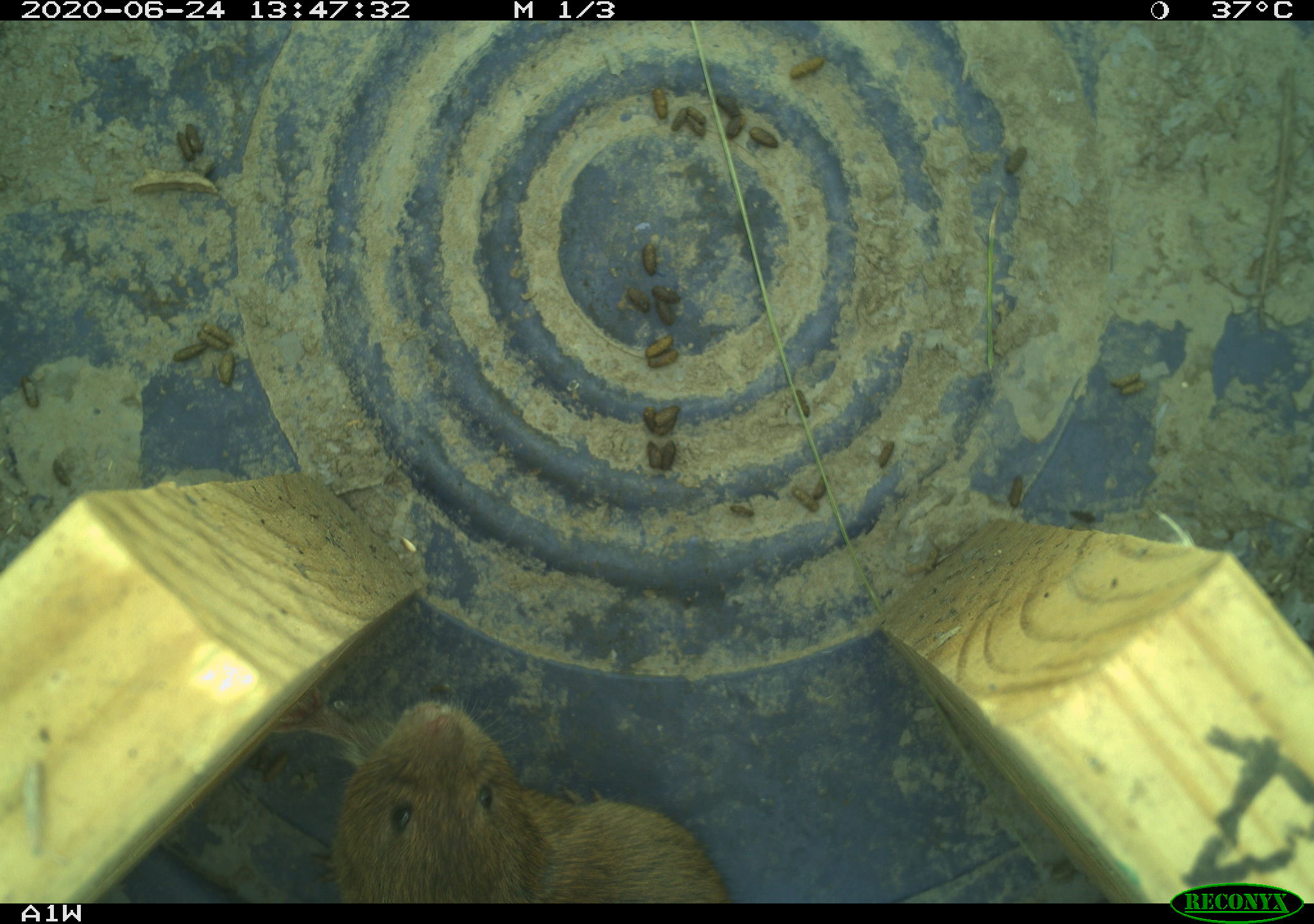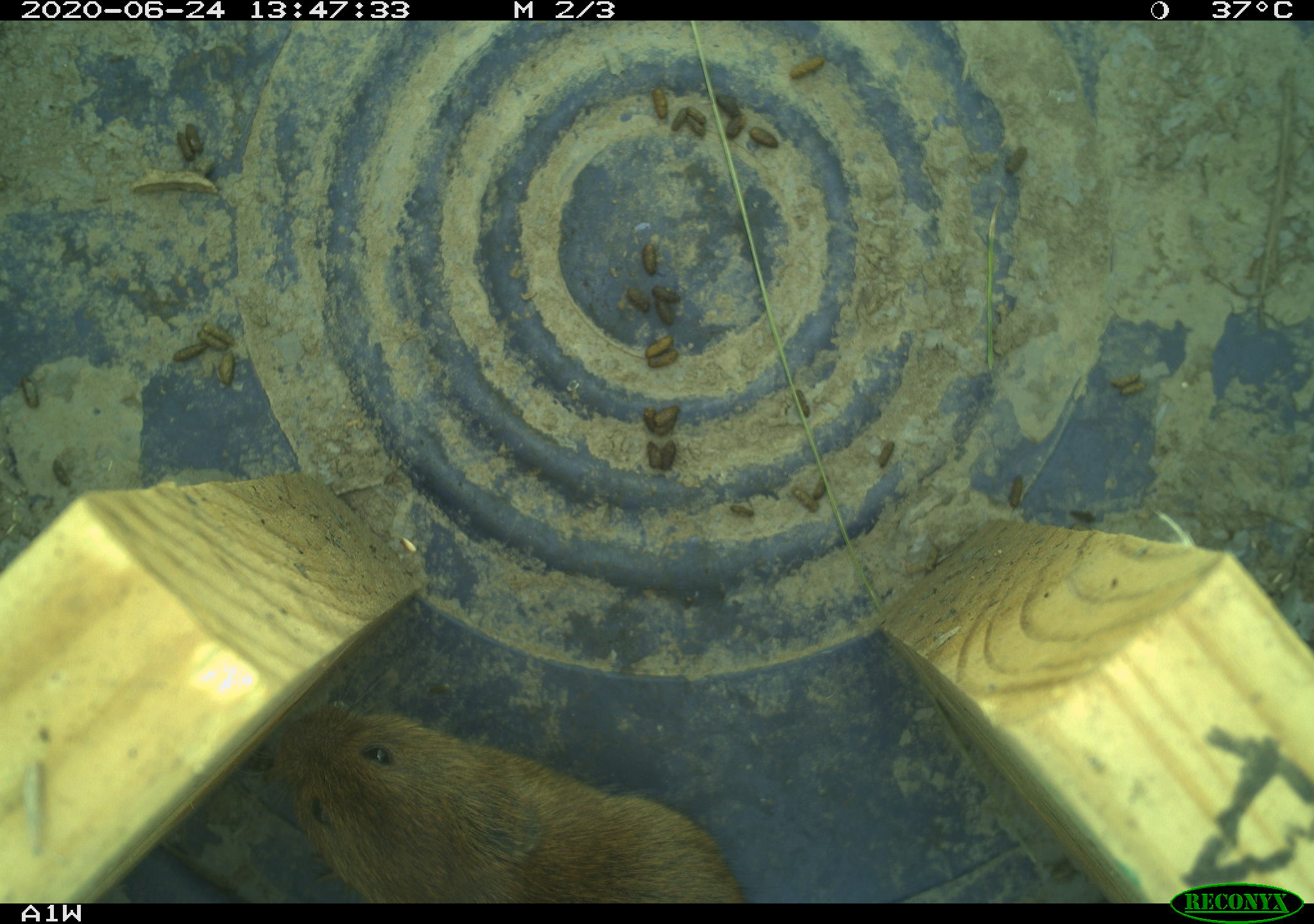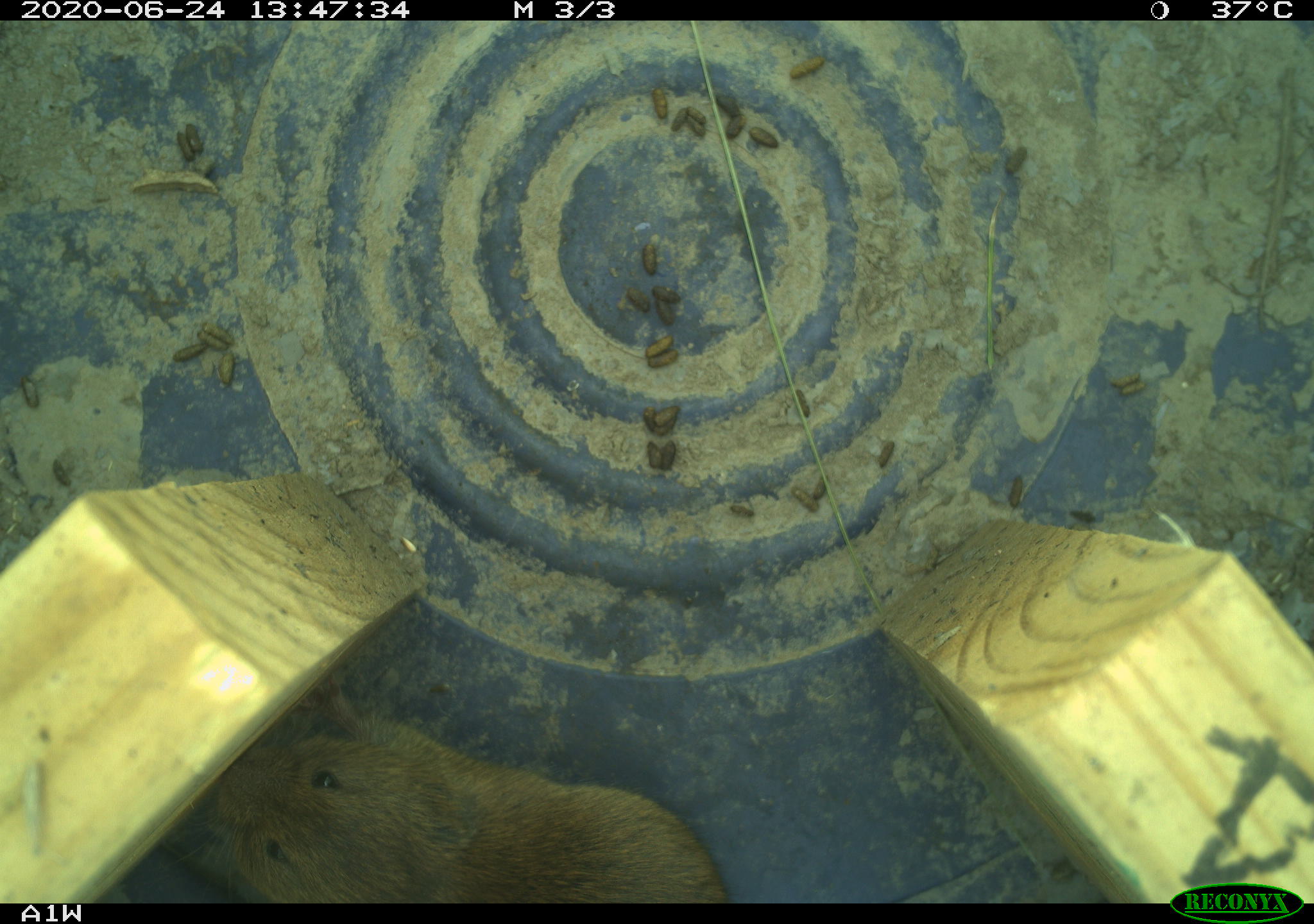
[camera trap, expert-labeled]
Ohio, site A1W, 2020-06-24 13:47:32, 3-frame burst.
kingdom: Animalia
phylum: Chordata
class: Mammalia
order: Rodentia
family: Cricetidae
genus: Microtus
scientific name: Microtus pennsylvanicus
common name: meadow vole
Meadow vole (Microtus pennsylvanicus).